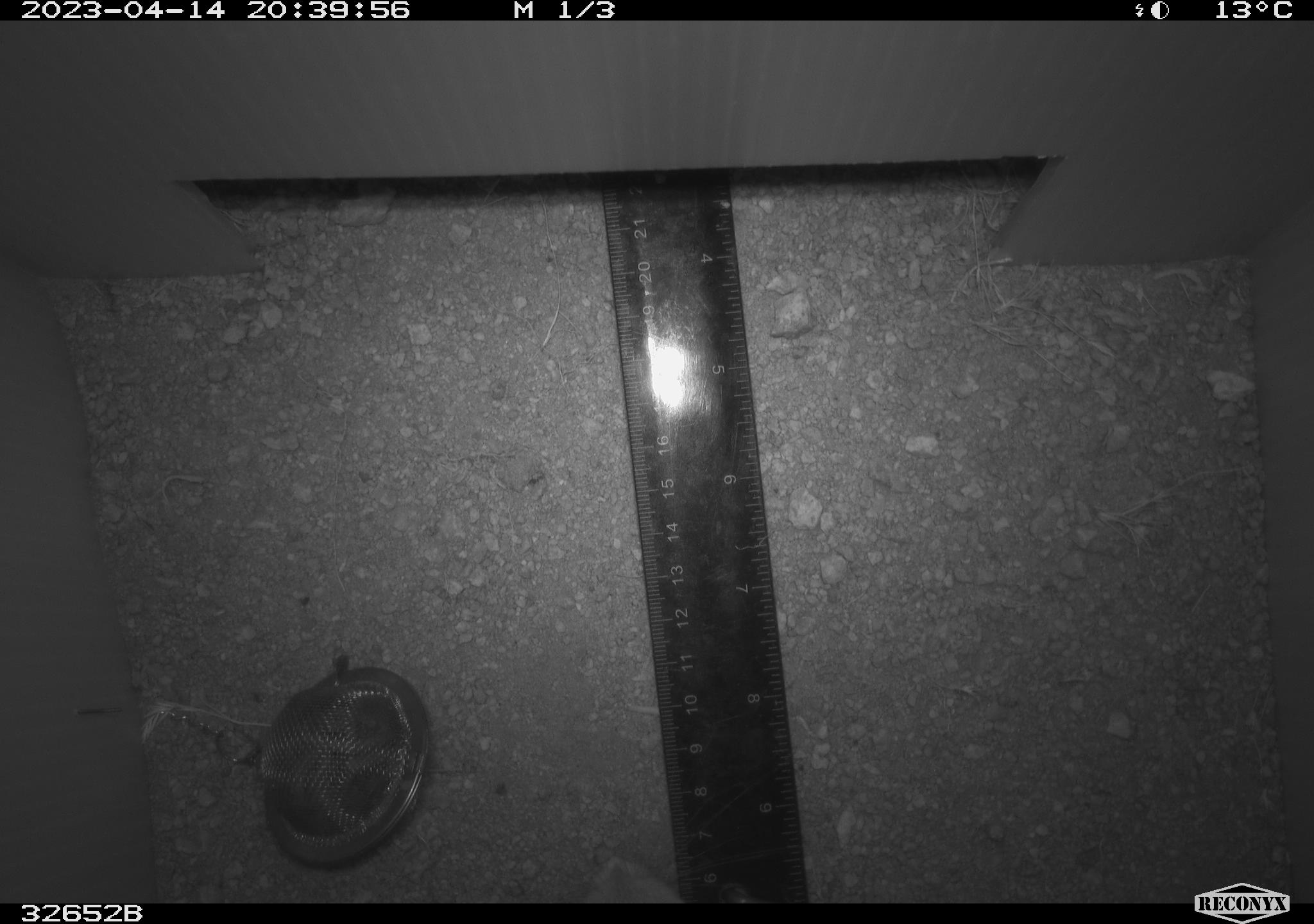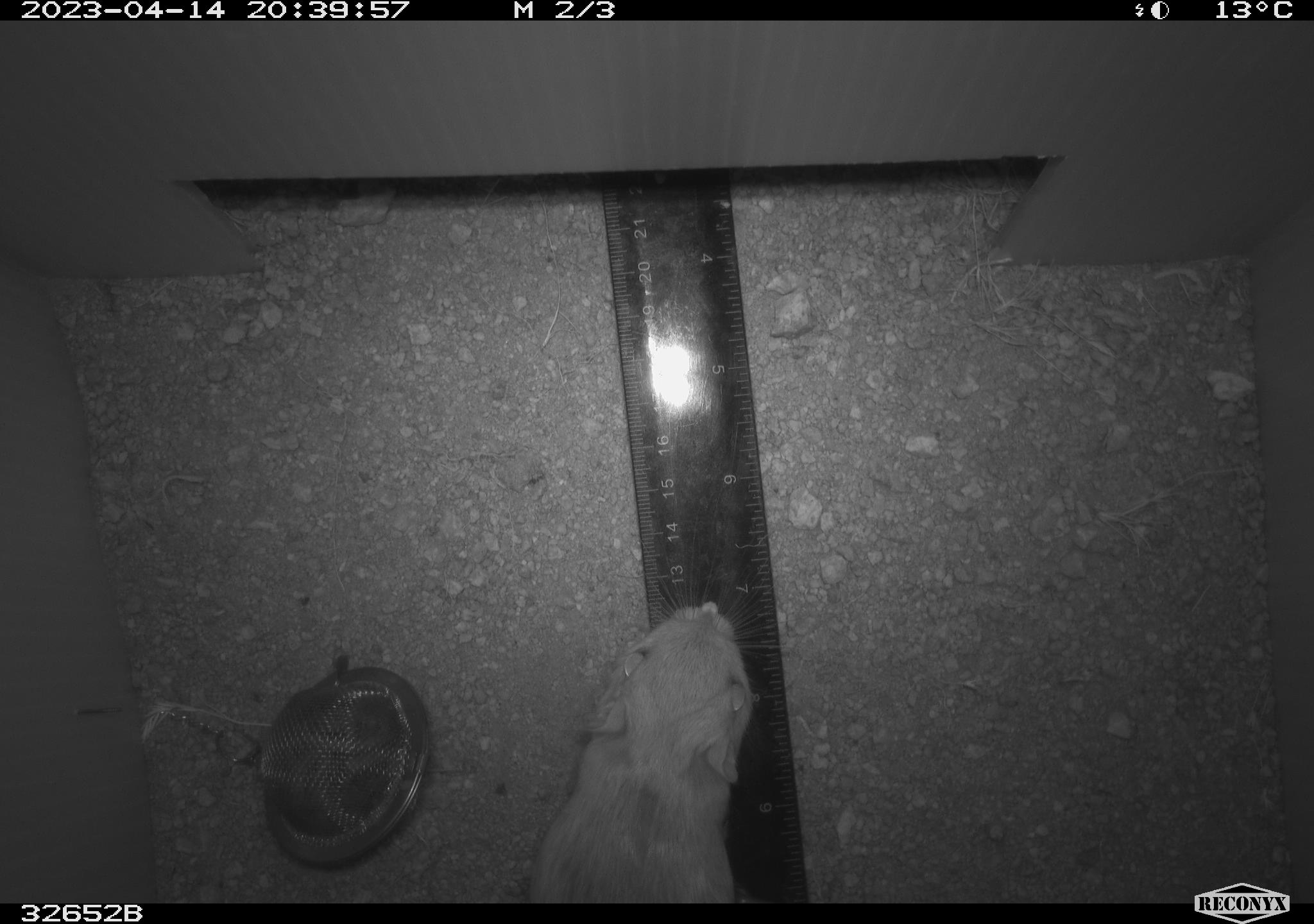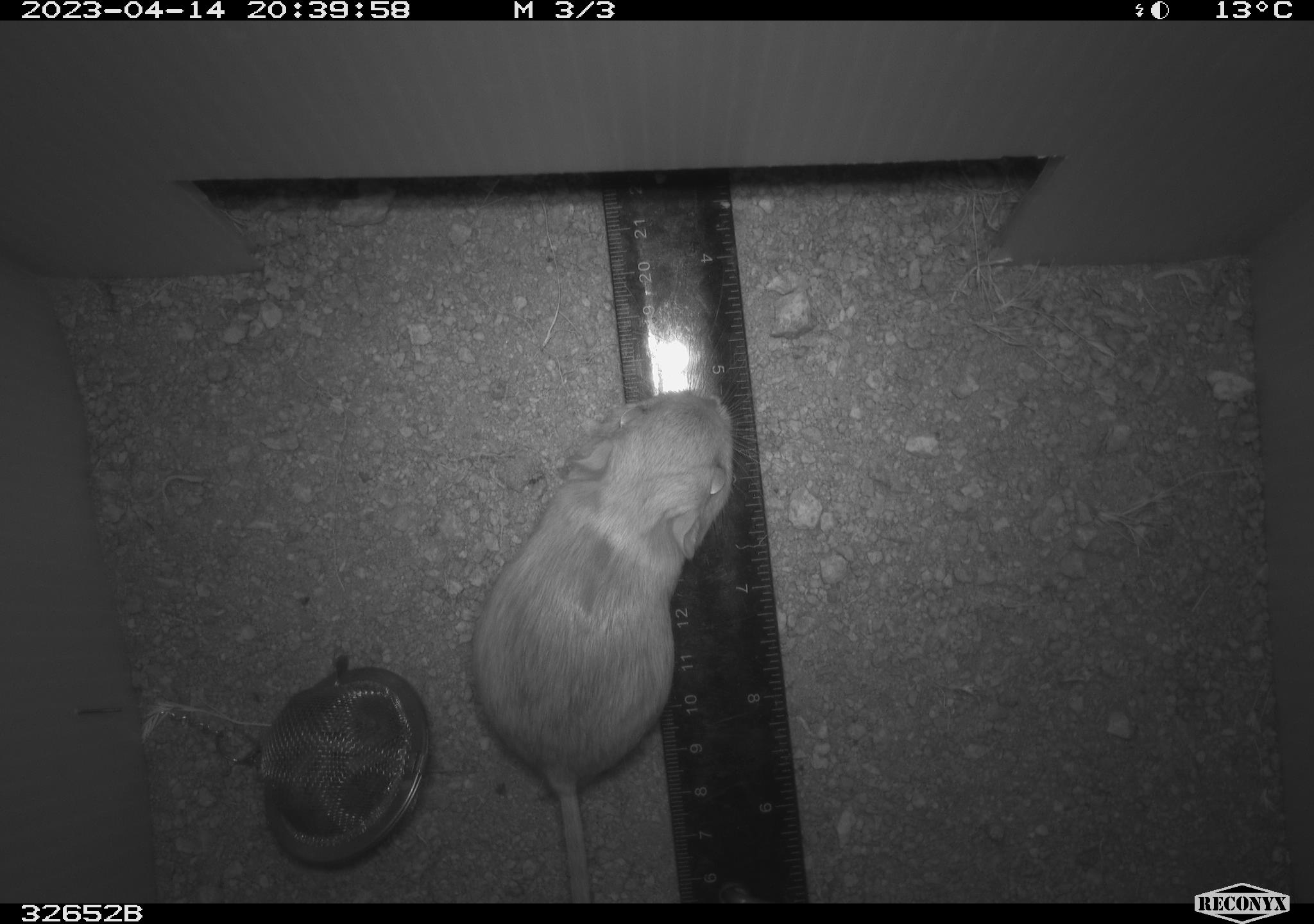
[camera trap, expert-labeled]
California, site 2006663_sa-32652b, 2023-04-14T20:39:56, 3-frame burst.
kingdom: Animalia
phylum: Chordata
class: Mammalia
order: Rodentia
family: Heteromyidae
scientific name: Heteromyidae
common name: kangaroo rats and pocket mice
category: heteromyidae family